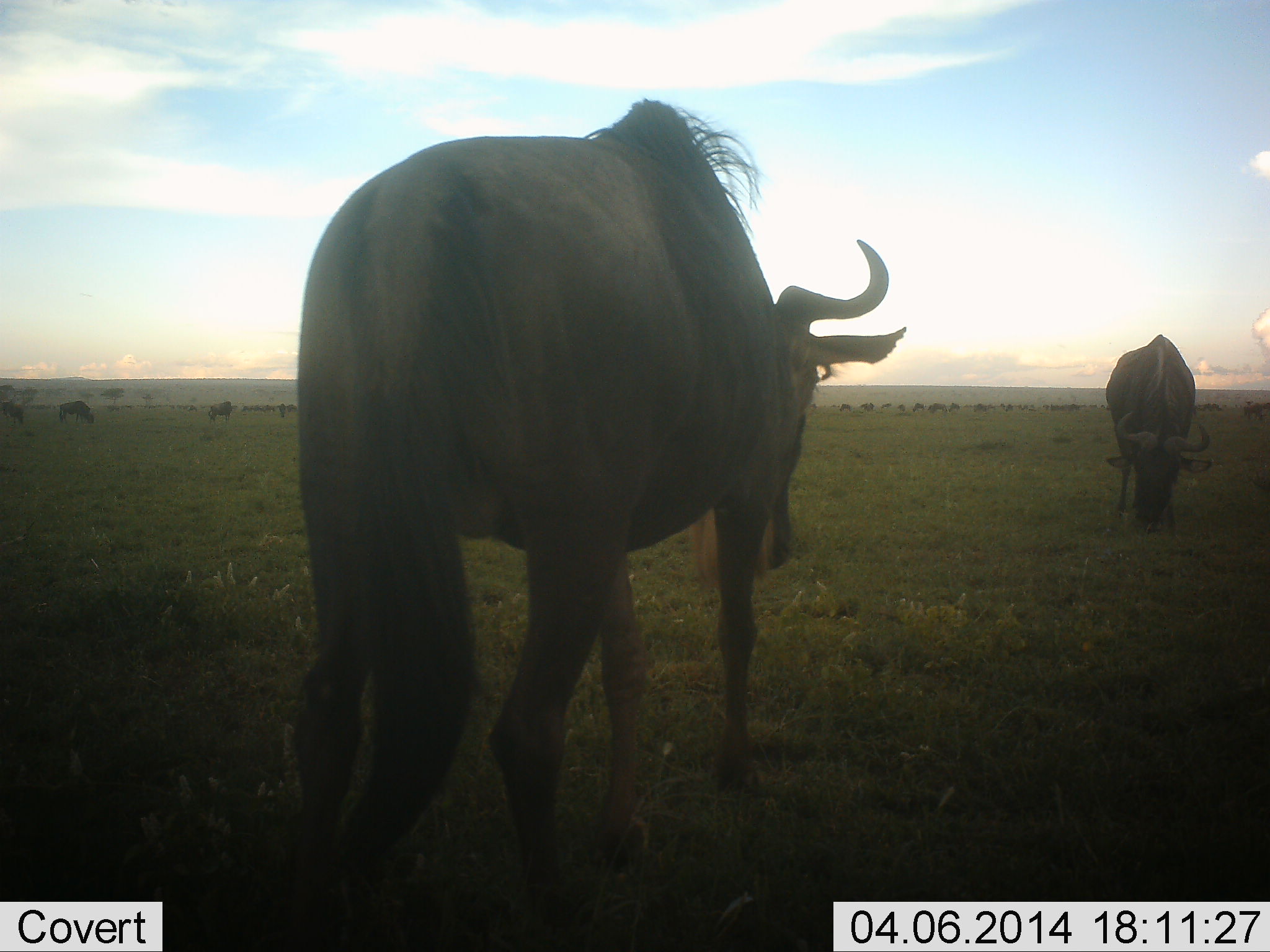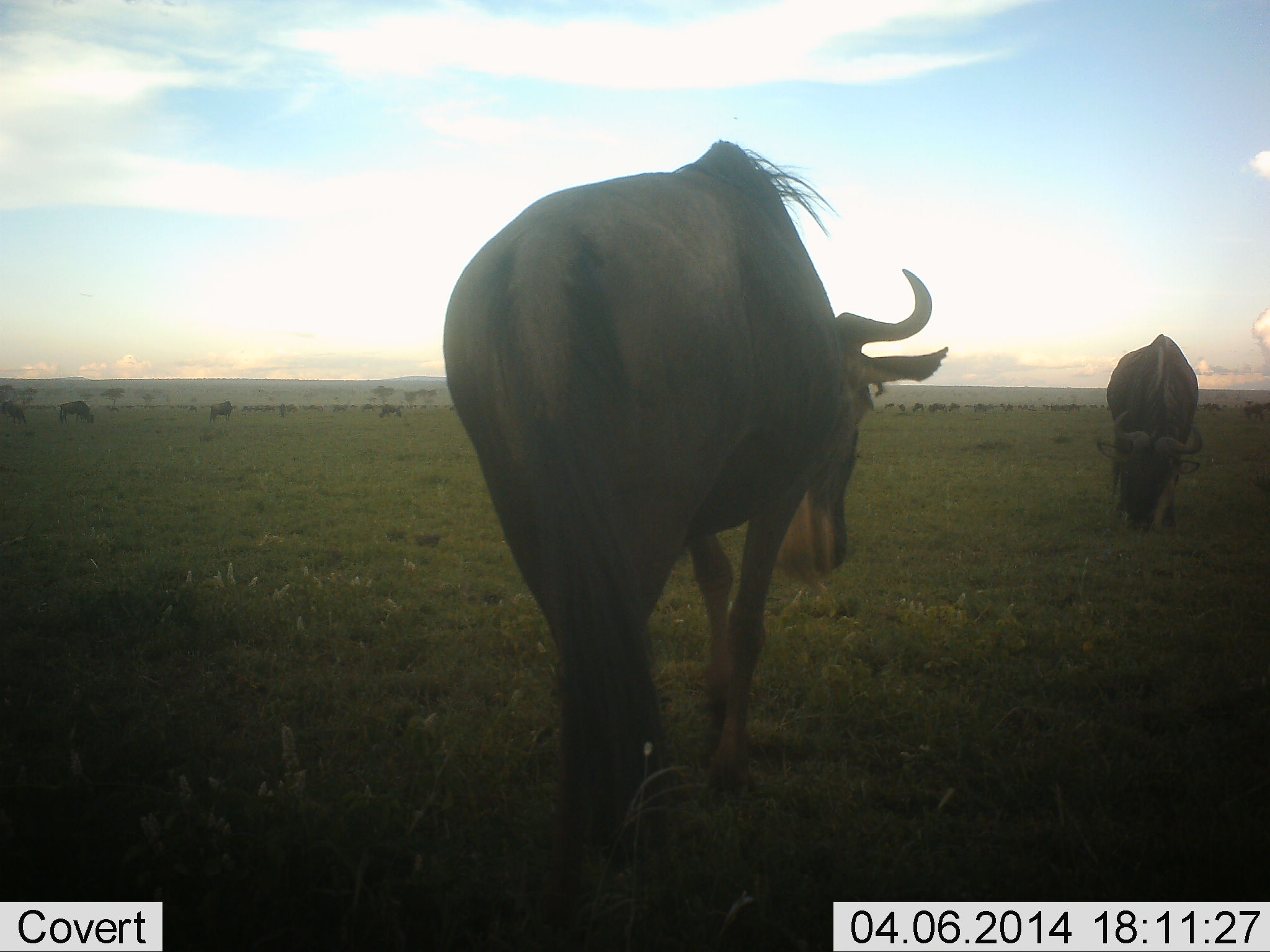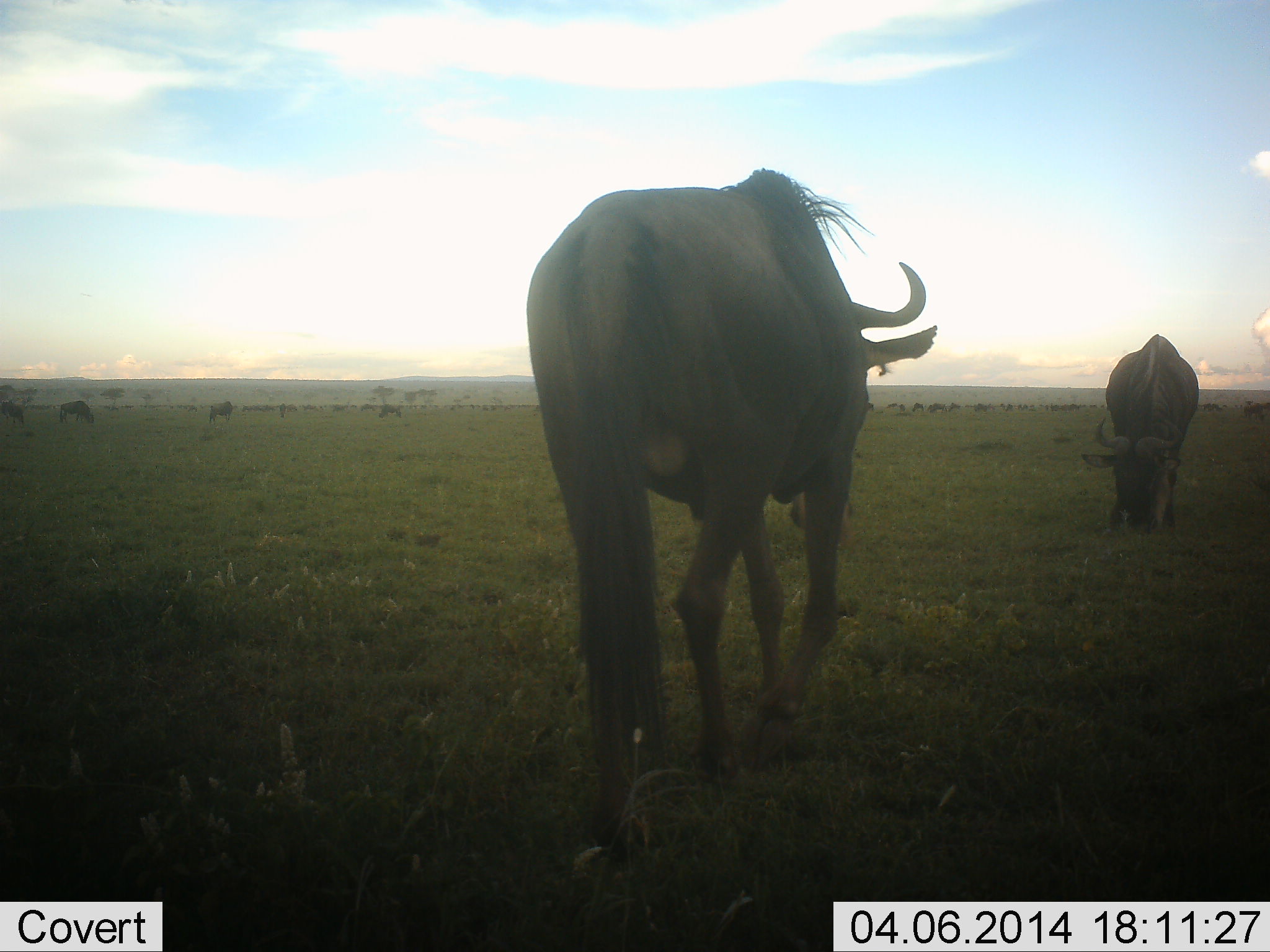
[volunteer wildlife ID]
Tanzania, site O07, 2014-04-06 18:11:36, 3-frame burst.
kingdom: Animalia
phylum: Chordata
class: Mammalia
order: Artiodactyla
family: Bovidae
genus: Connochaetes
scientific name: Connochaetes taurinus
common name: blue wildebeest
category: wildebeest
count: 11-50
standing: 40%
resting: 0%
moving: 50%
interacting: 10%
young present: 0%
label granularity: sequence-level